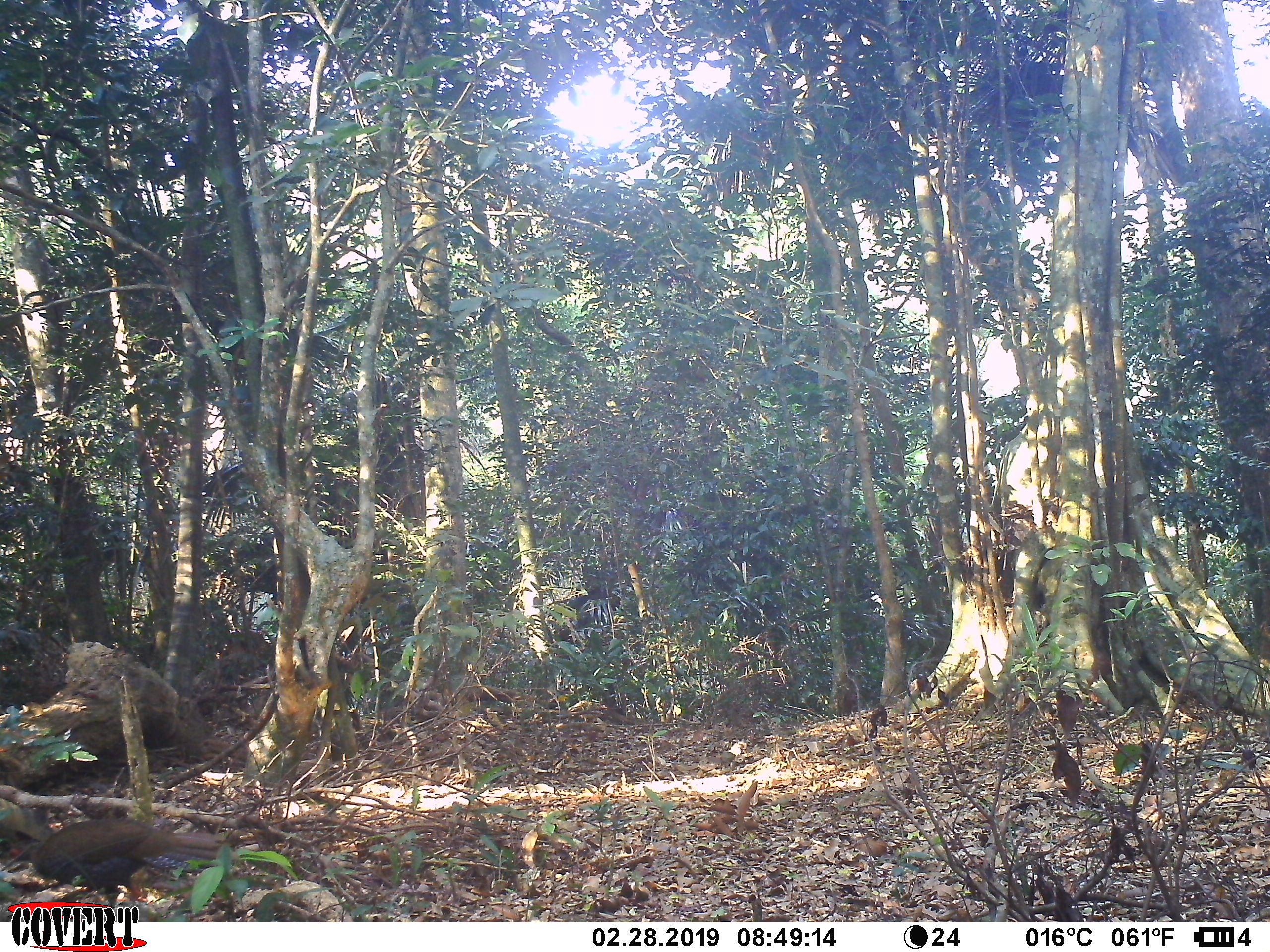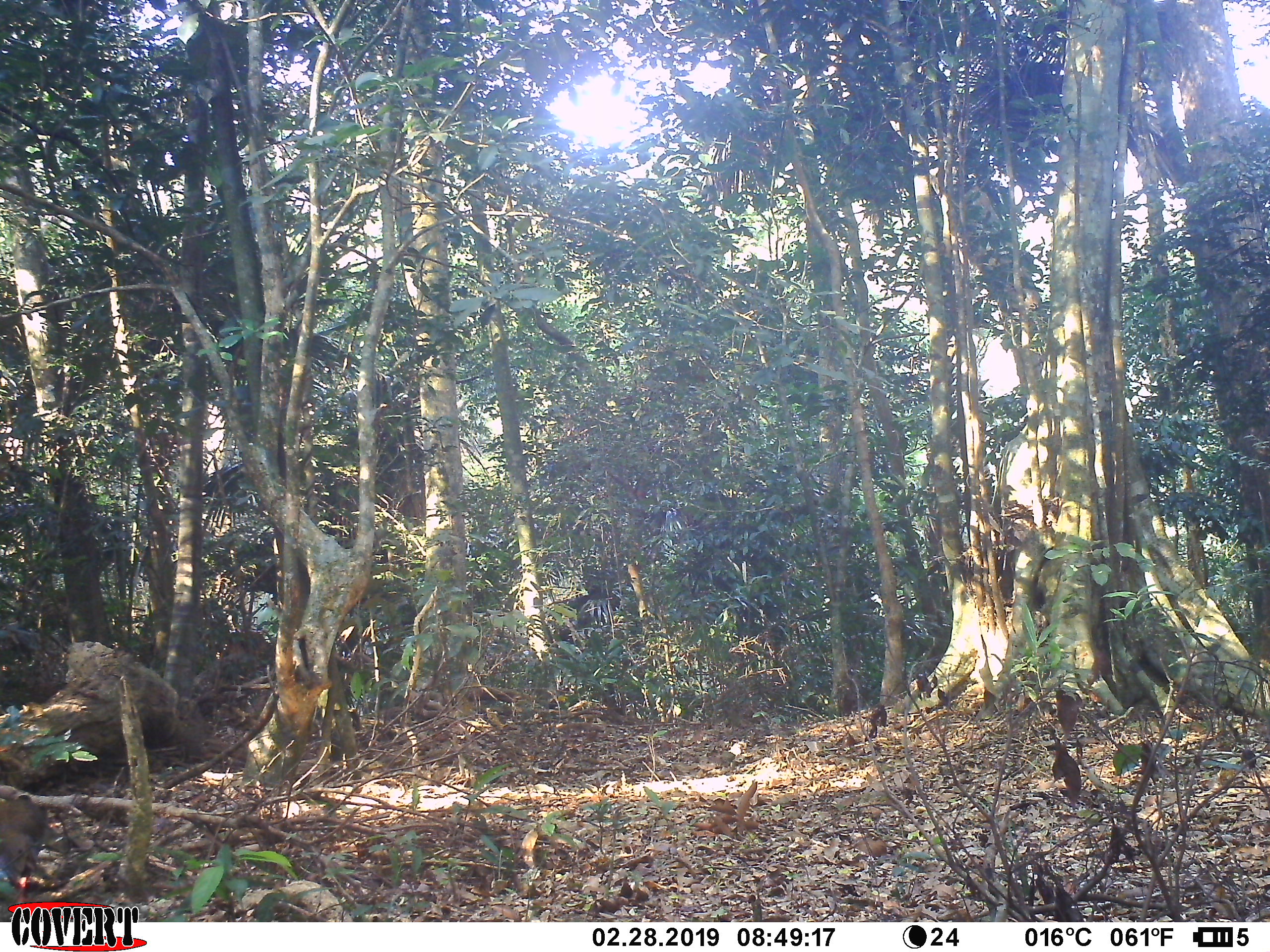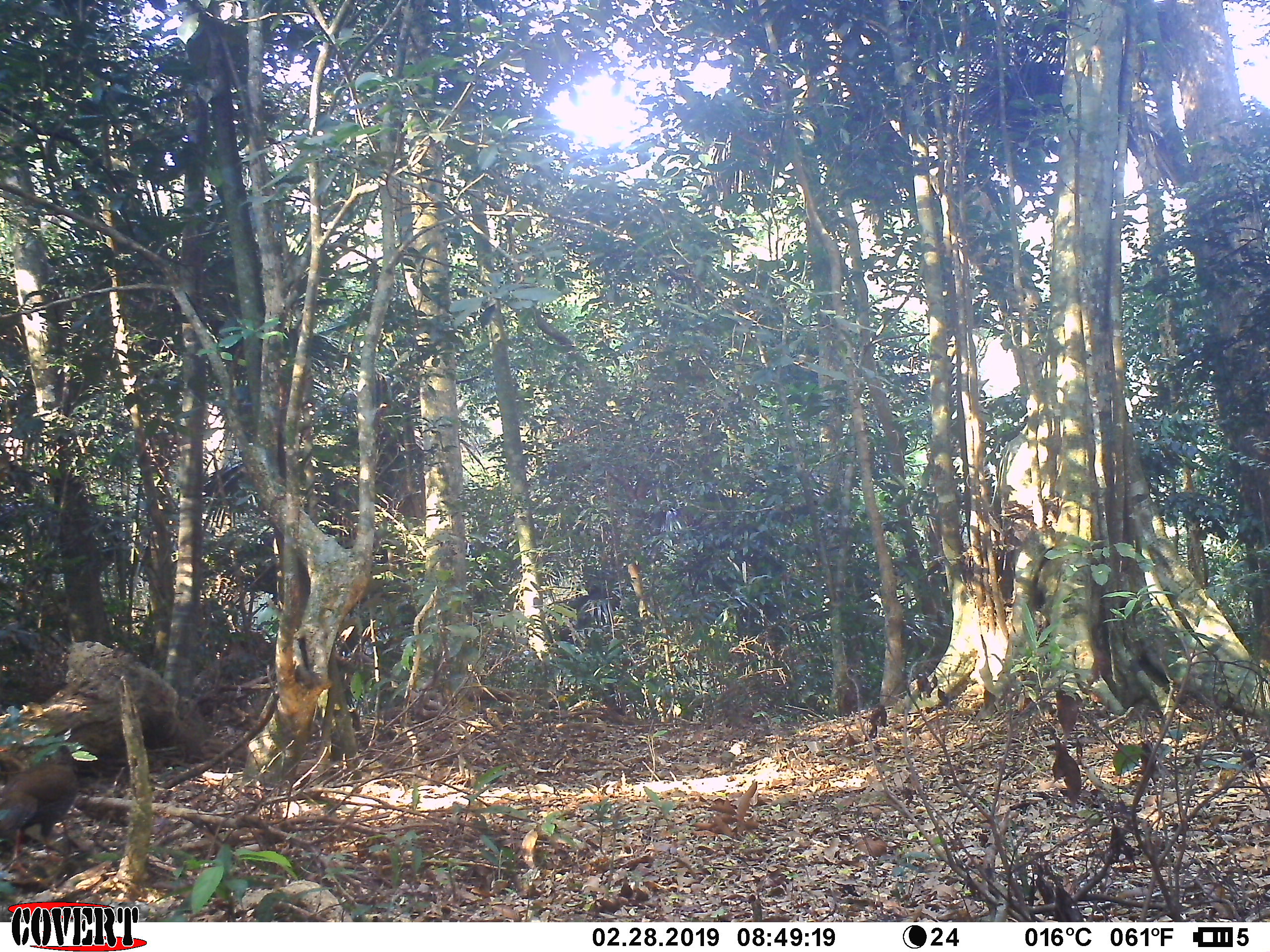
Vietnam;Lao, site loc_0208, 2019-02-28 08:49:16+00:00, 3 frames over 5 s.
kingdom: Animalia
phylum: Chordata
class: Aves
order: Galliformes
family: Phasianidae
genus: Lophura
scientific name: Lophura nycthemera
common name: silver pheasant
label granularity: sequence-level